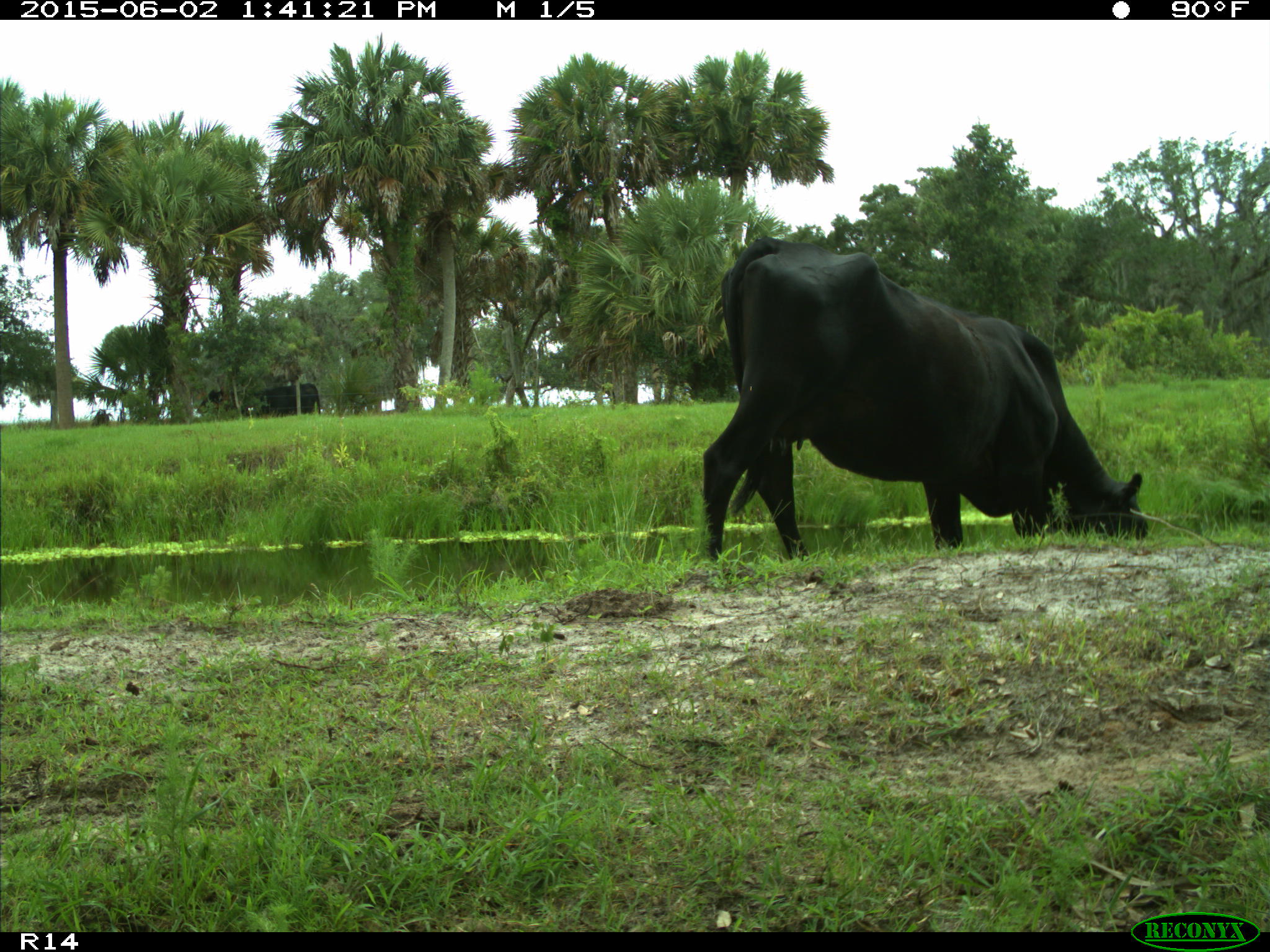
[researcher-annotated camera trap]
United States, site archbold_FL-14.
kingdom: Animalia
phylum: Chordata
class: Mammalia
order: Artiodactyla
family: Bovidae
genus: Bos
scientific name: Bos taurus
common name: domestic cow